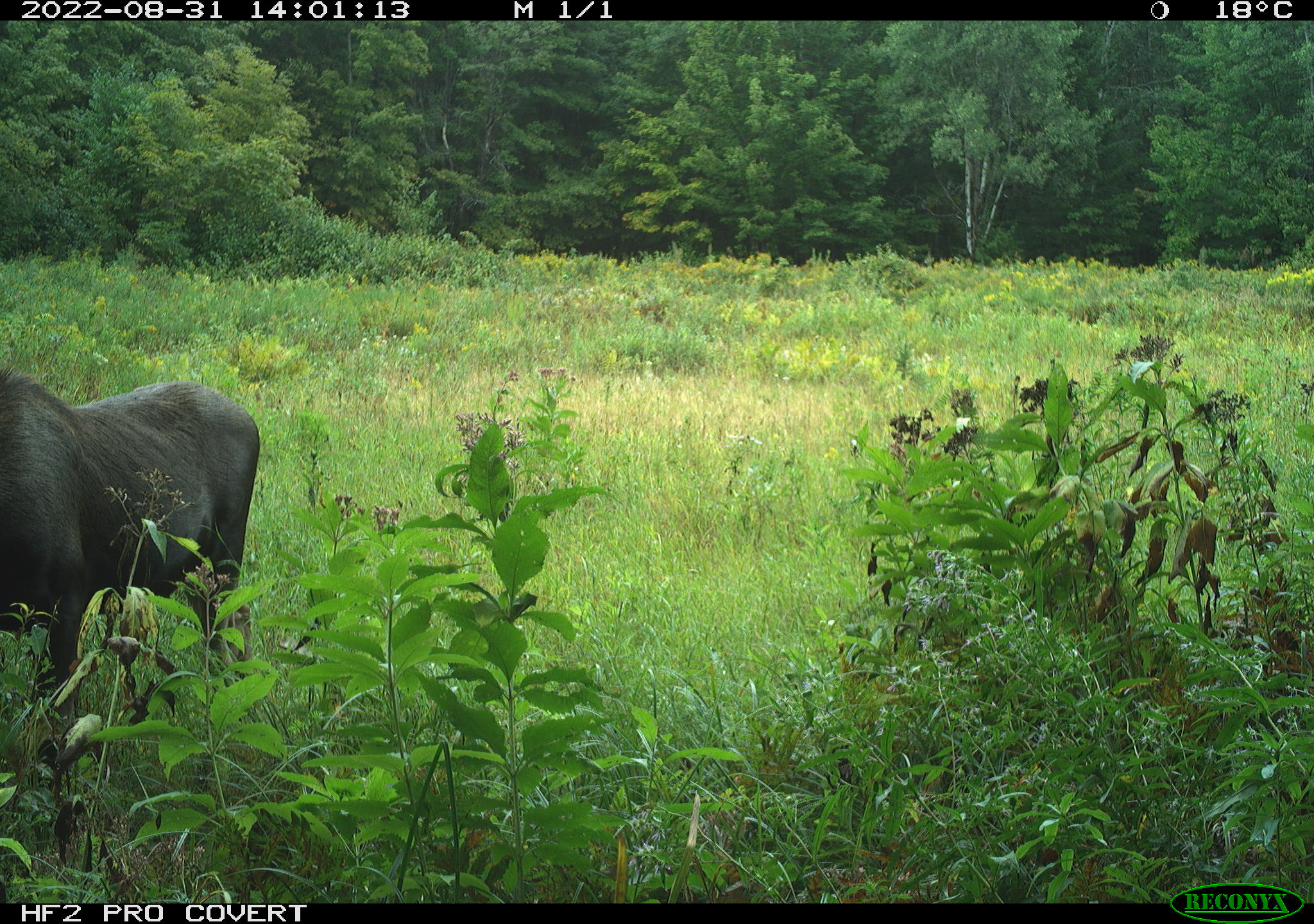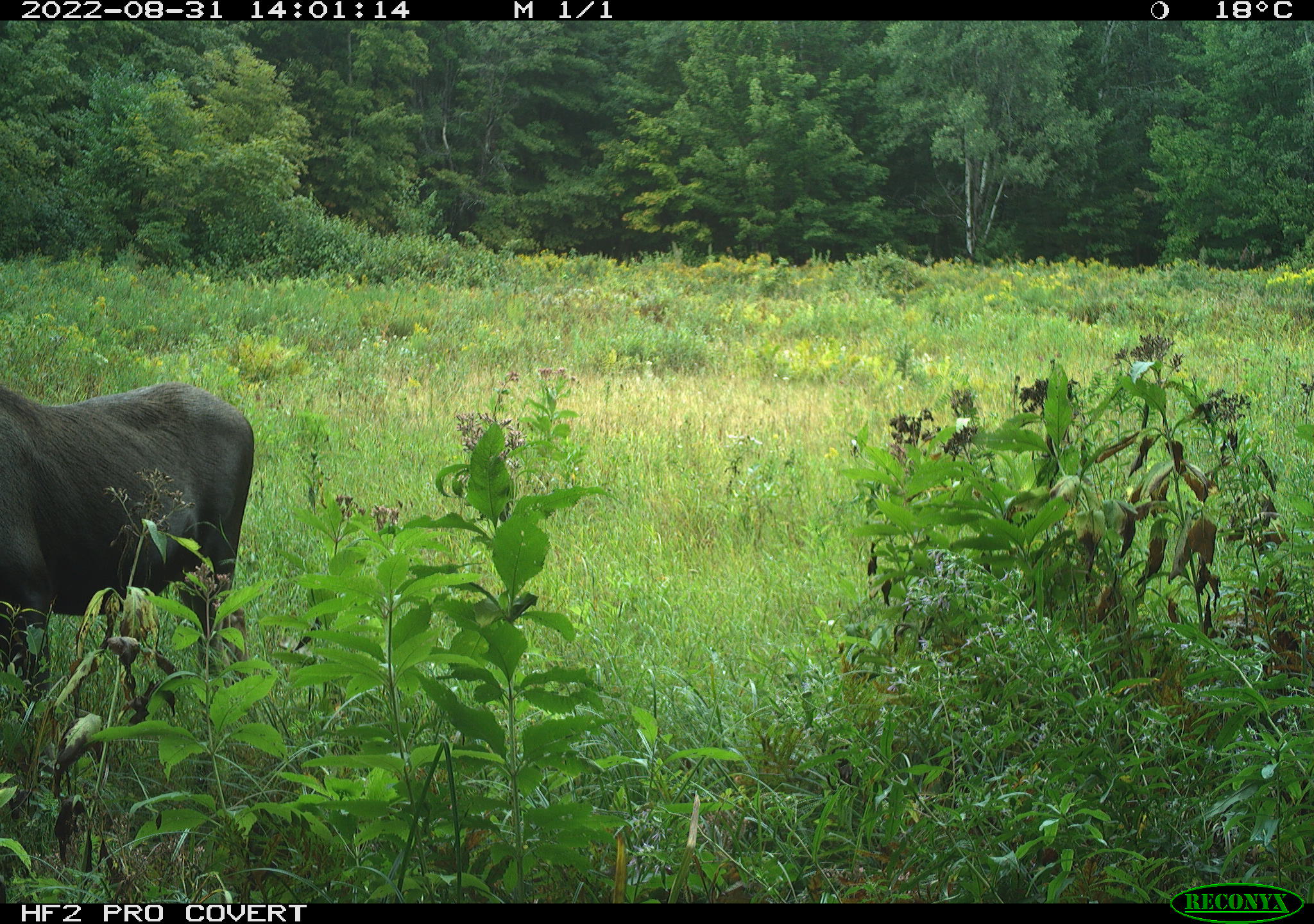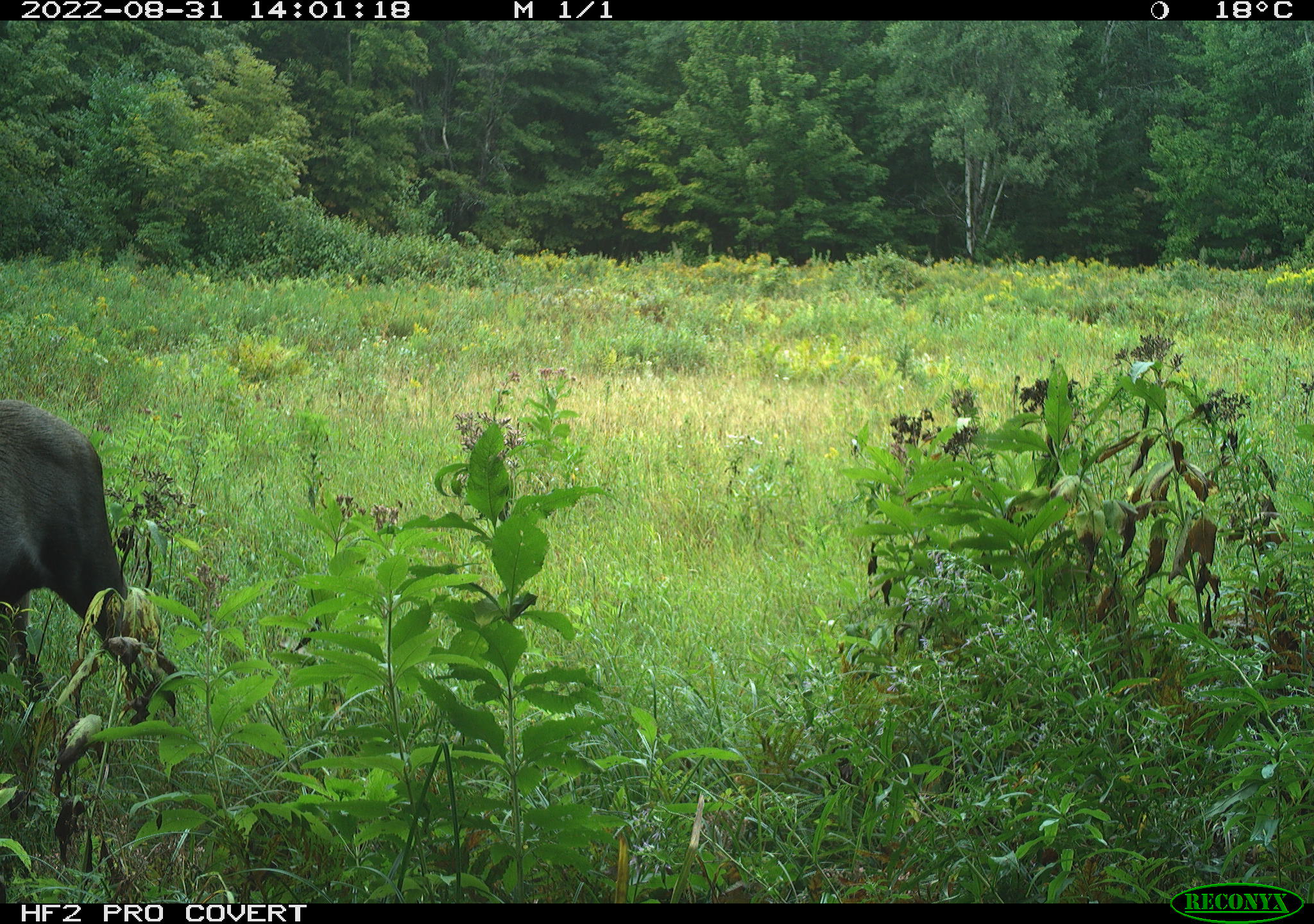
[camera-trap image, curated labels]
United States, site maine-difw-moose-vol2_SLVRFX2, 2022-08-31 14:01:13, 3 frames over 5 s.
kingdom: Animalia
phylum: Chordata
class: Mammalia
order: Artiodactyla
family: Cervidae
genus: Alces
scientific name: Alces alces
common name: moose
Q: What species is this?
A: Moose (Alces alces).